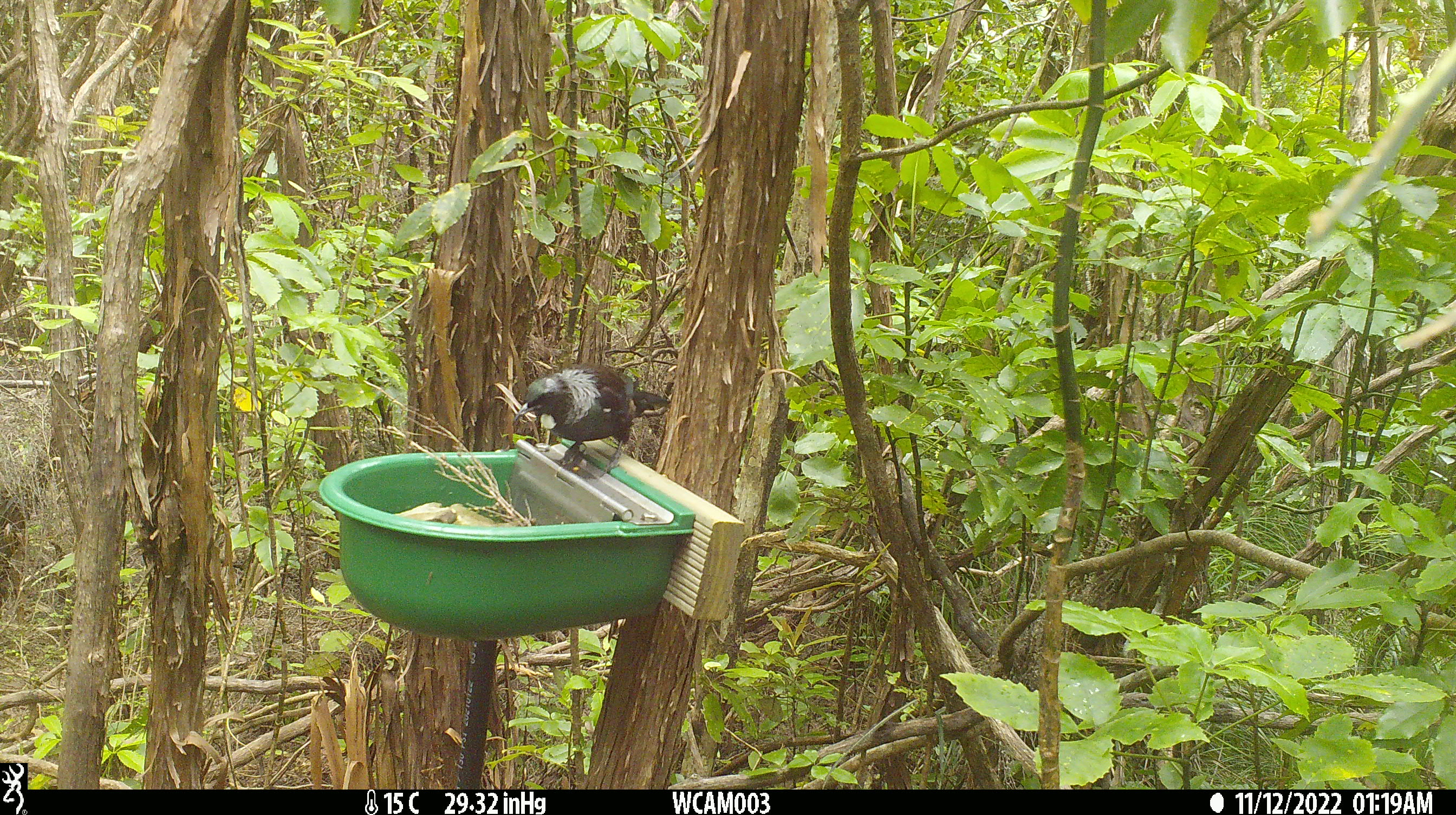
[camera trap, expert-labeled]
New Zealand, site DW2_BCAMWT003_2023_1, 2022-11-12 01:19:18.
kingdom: Animalia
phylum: Chordata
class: Aves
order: Passeriformes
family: Meliphagidae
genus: Prosthemadera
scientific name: Prosthemadera novaeseelandiae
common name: tui